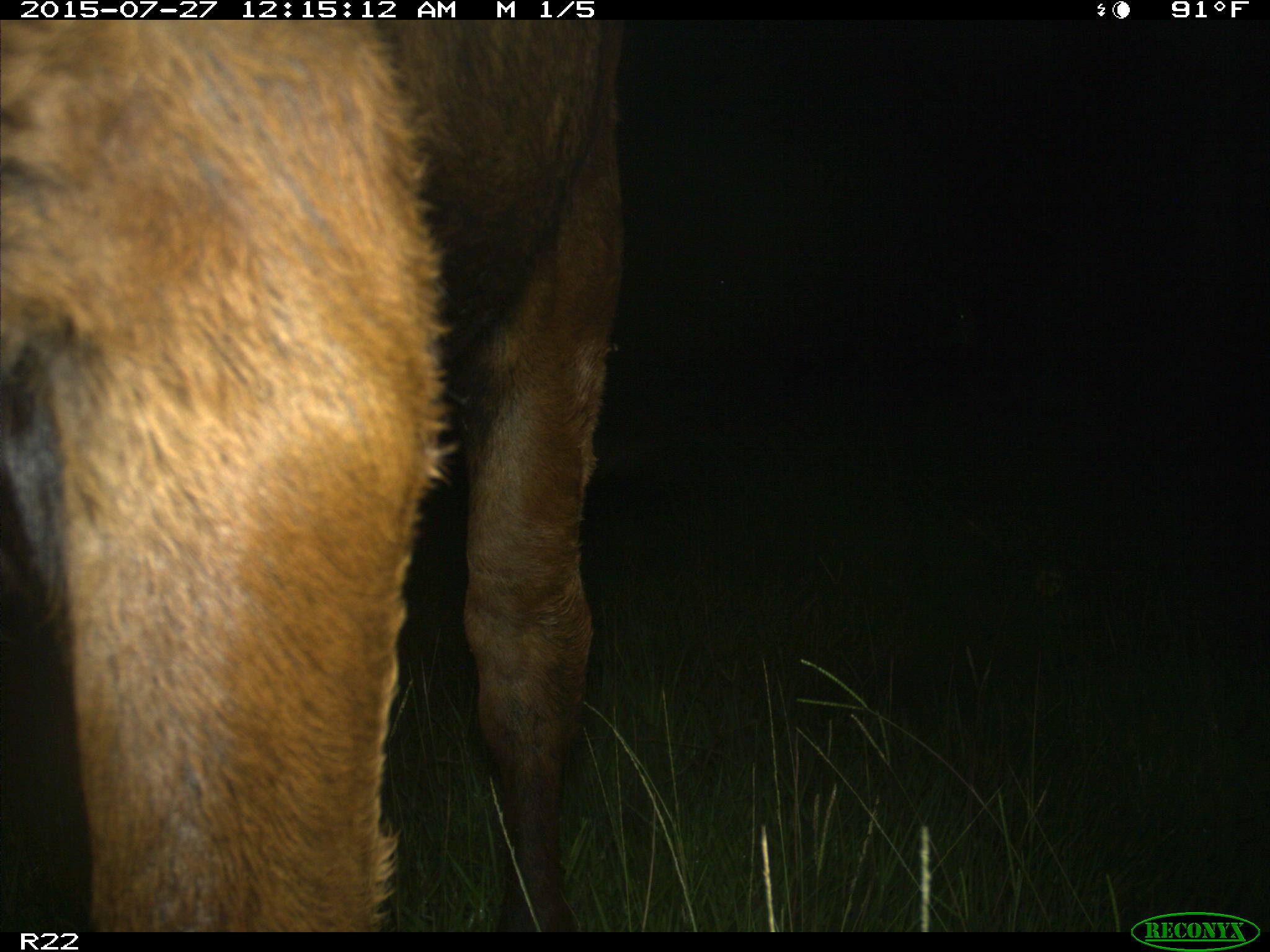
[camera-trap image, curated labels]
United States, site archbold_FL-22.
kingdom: Animalia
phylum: Chordata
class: Mammalia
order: Artiodactyla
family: Bovidae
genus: Bos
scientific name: Bos taurus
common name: domestic cow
Bos taurus (domestic cow).